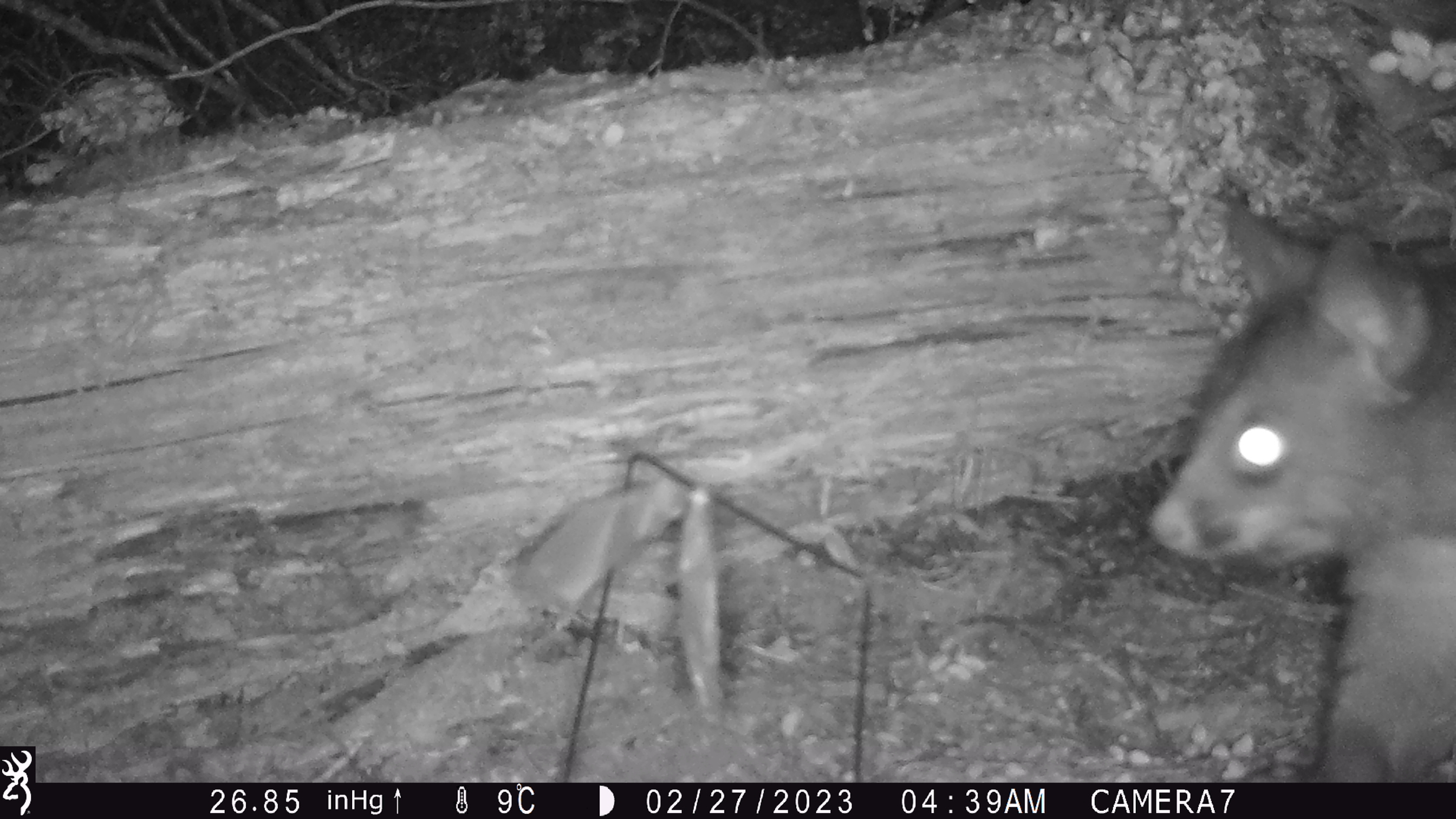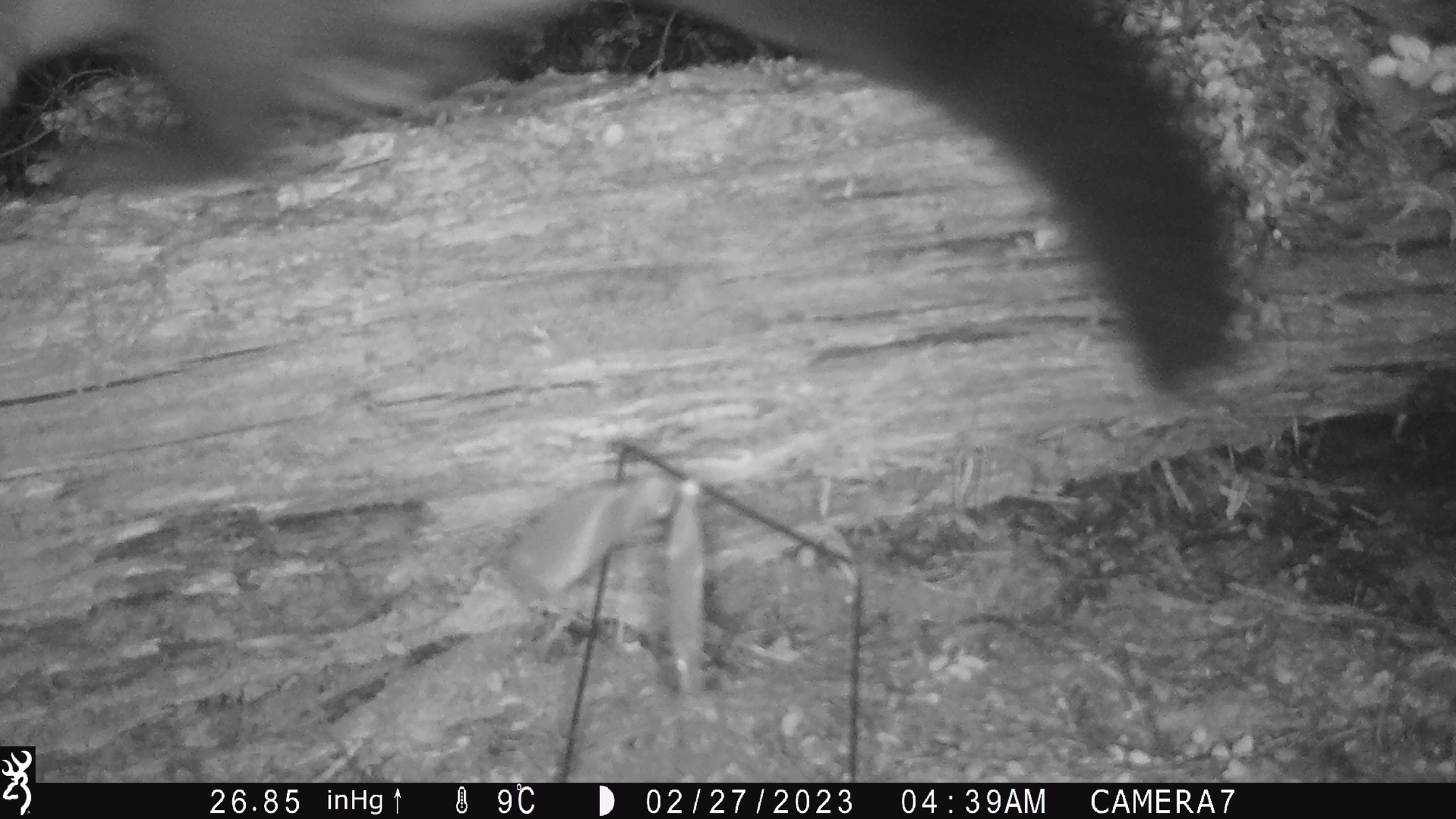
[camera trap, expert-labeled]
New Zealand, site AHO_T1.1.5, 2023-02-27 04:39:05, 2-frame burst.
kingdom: Animalia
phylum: Chordata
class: Mammalia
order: Carnivora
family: Mustelidae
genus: Mustela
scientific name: Mustela erminea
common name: stoat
Stoat (Mustela erminea).